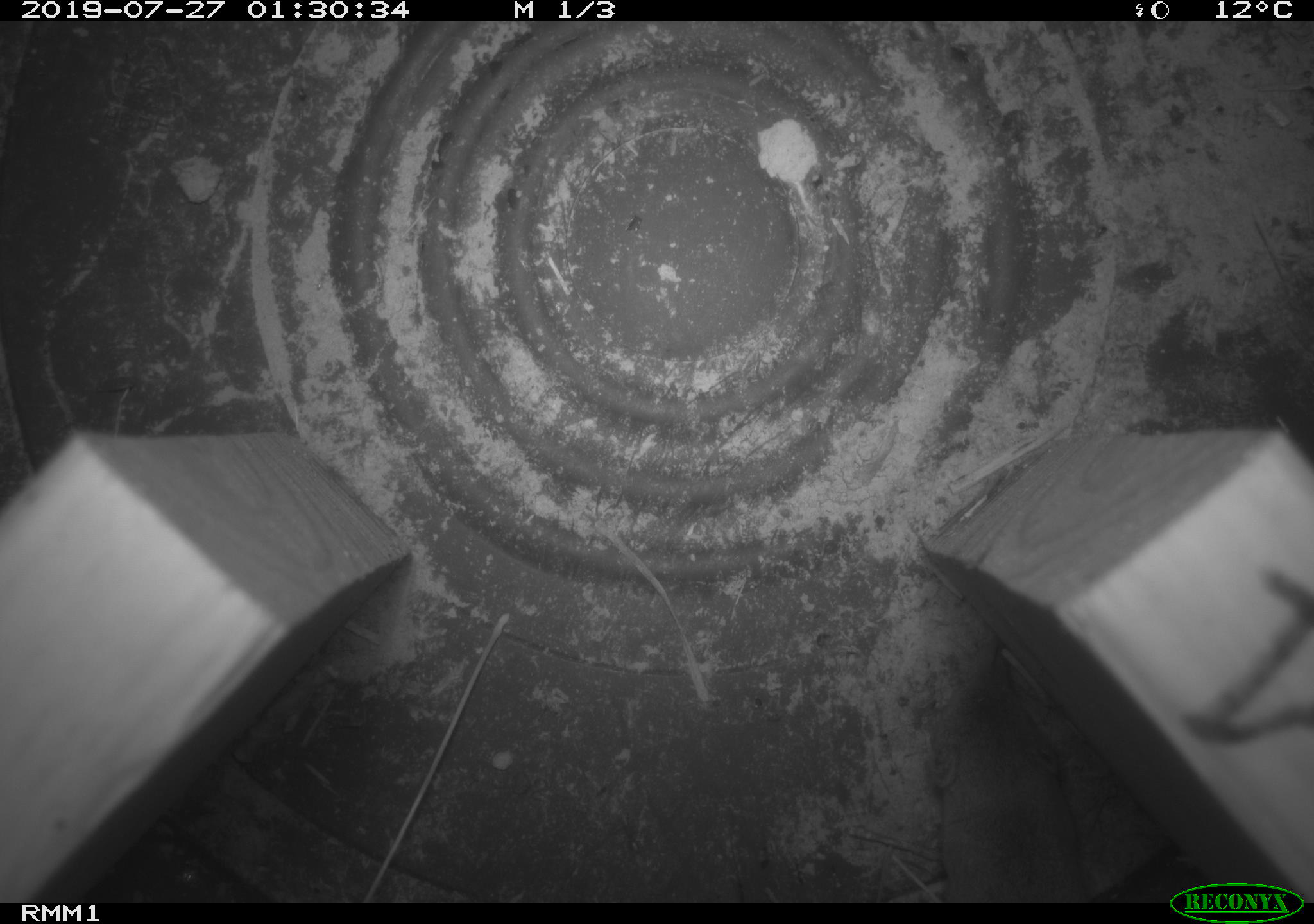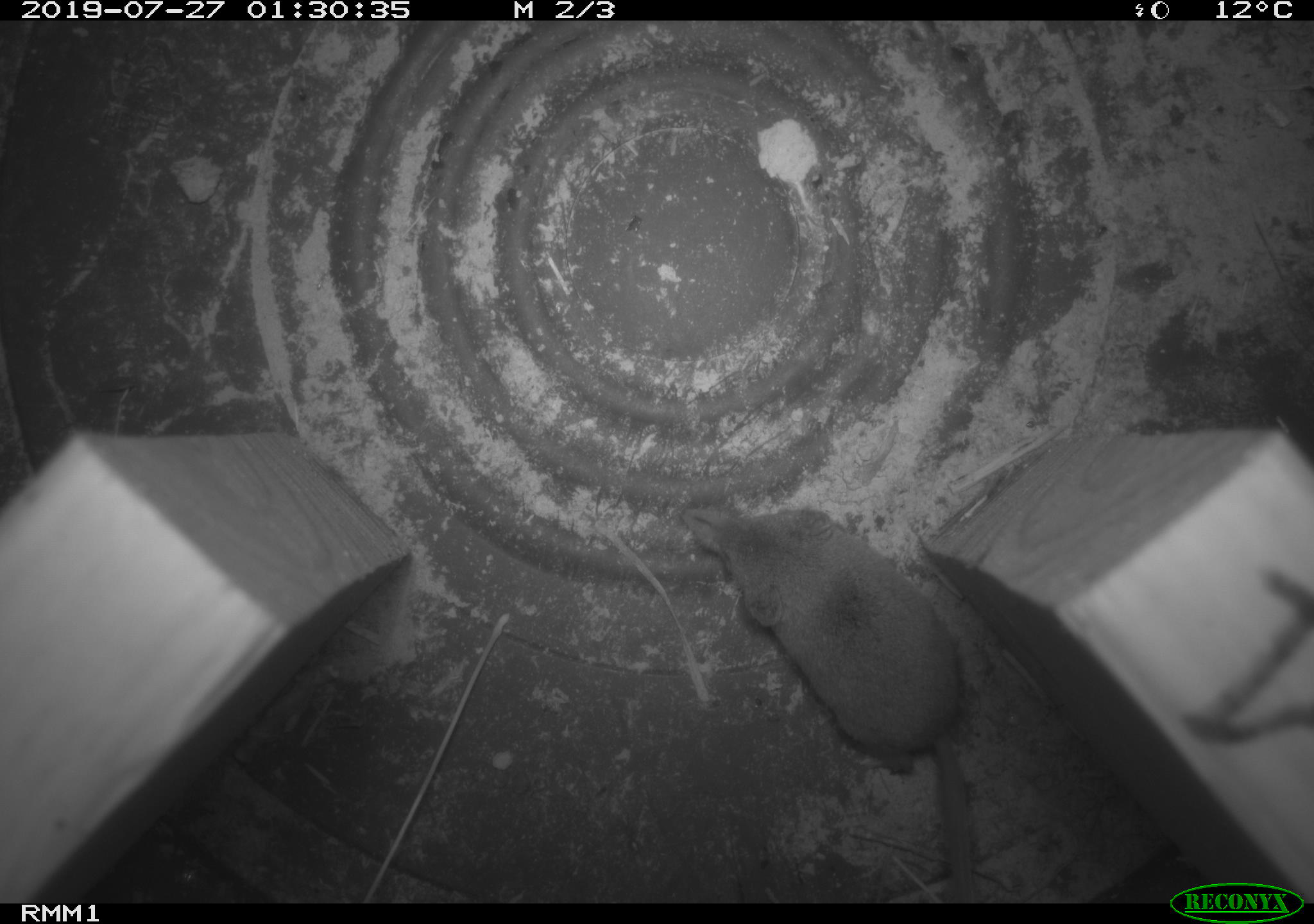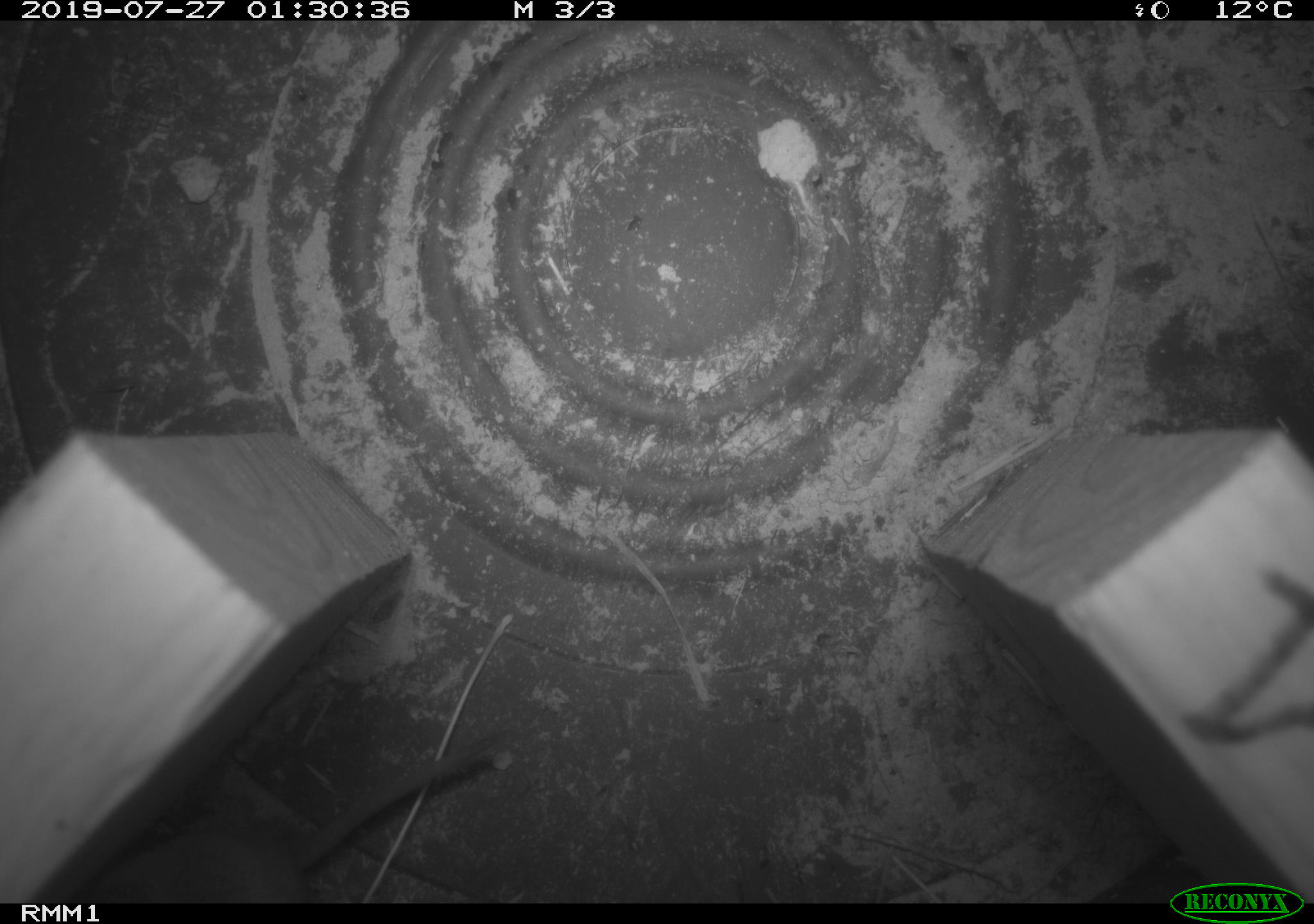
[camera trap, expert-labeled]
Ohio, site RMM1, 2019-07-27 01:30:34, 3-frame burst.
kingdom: Animalia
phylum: Chordata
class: Mammalia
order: Eulipotyphla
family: Soricidae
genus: Sorex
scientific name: Sorex cinereus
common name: masked shrew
Masked shrew (Sorex cinereus).